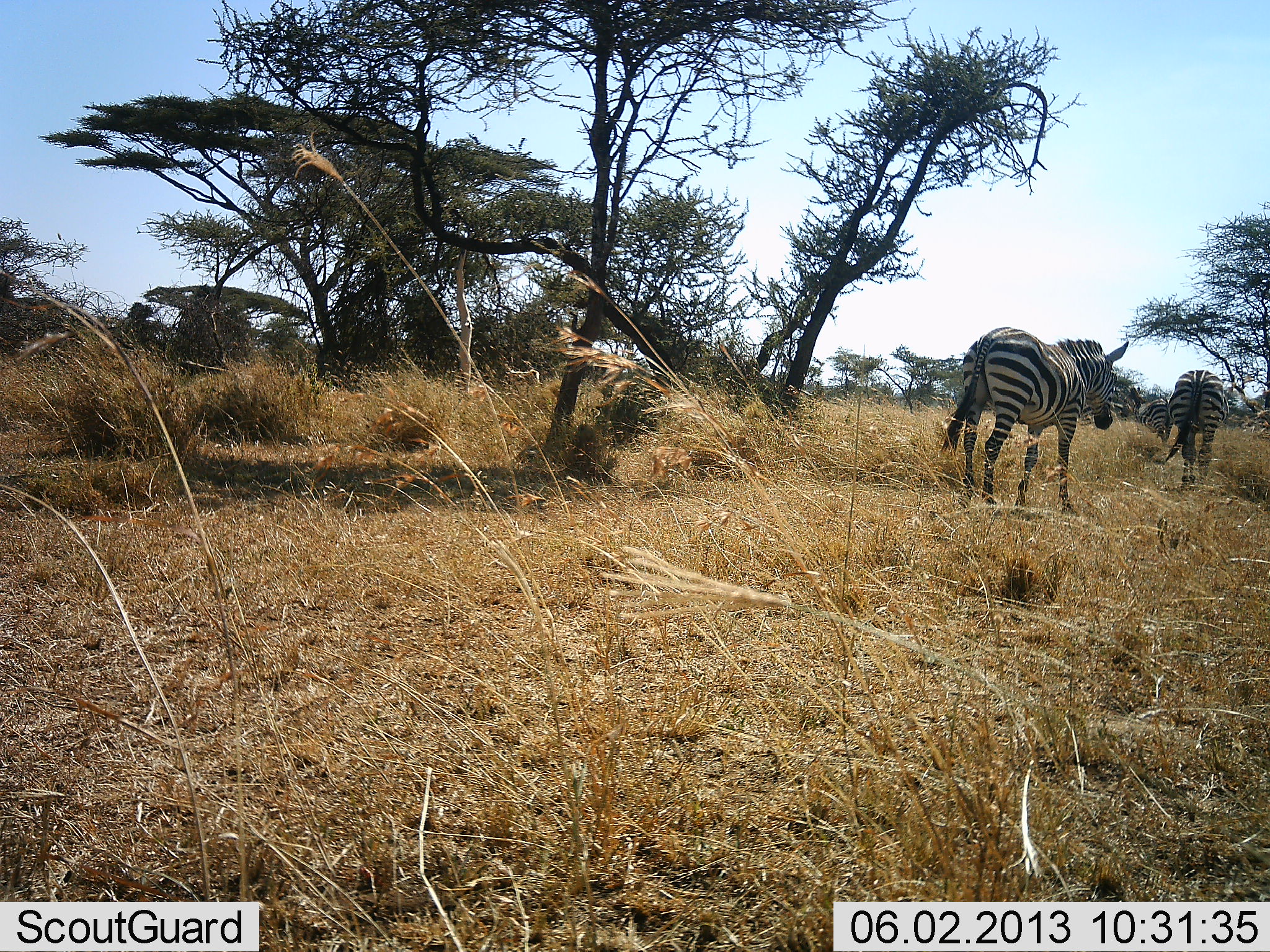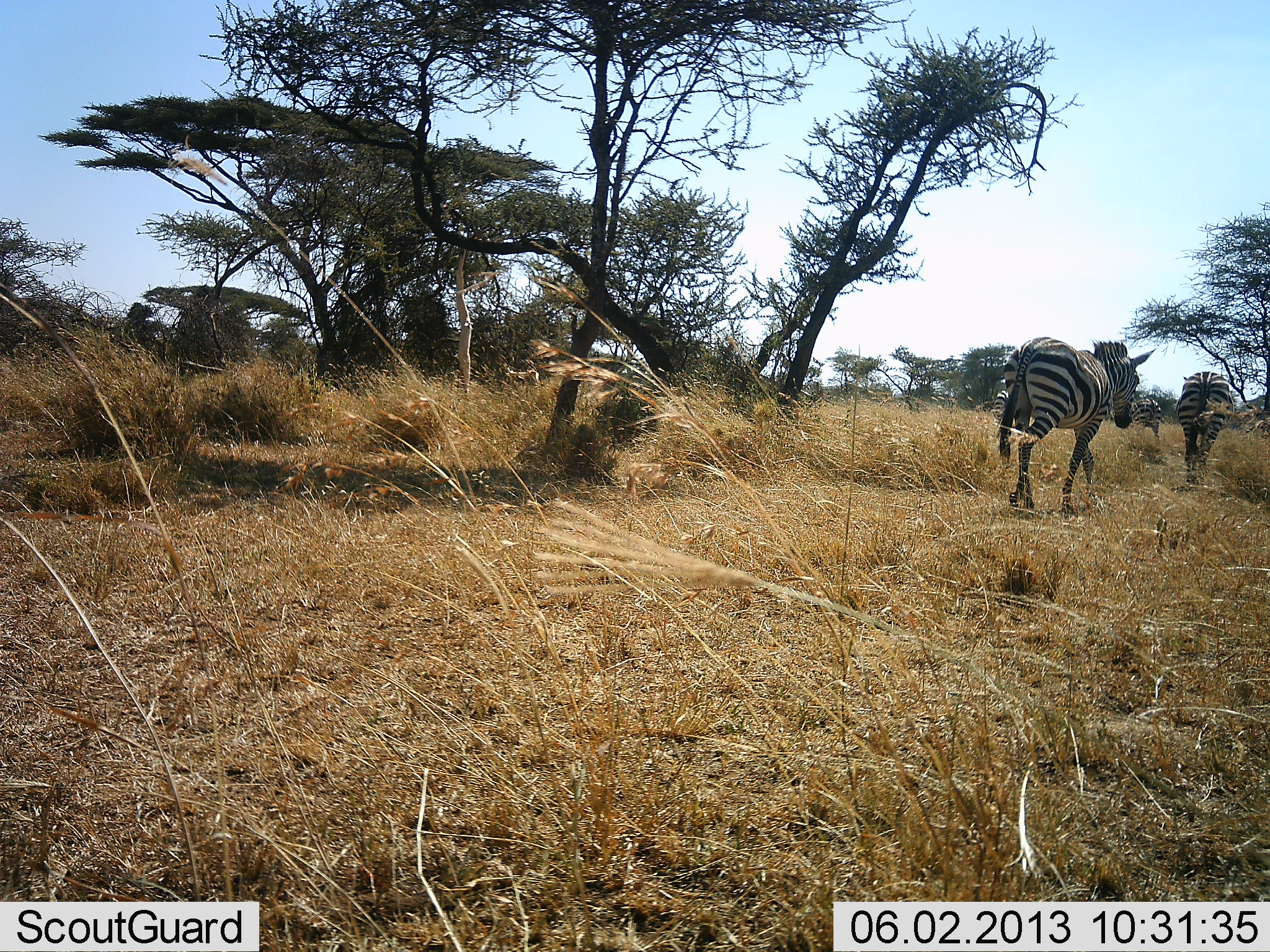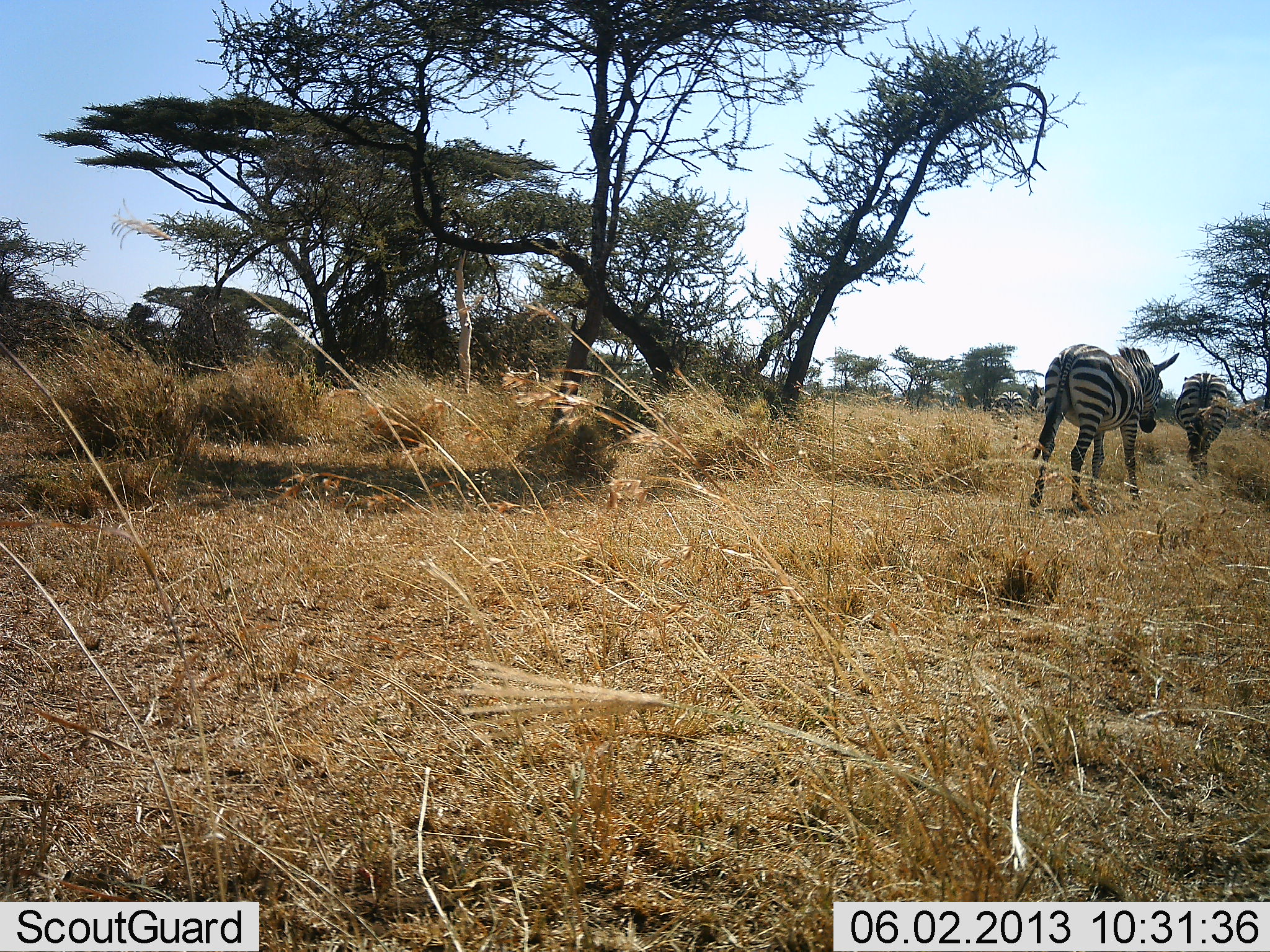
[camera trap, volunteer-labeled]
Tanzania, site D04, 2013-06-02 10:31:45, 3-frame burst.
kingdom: Animalia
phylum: Chordata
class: Mammalia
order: Perissodactyla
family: Equidae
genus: Equus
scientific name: Equus quagga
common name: plains zebra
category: zebra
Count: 3.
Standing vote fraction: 0%.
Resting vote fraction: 0%.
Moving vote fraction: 100%.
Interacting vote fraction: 0%.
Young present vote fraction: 0%.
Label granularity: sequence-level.